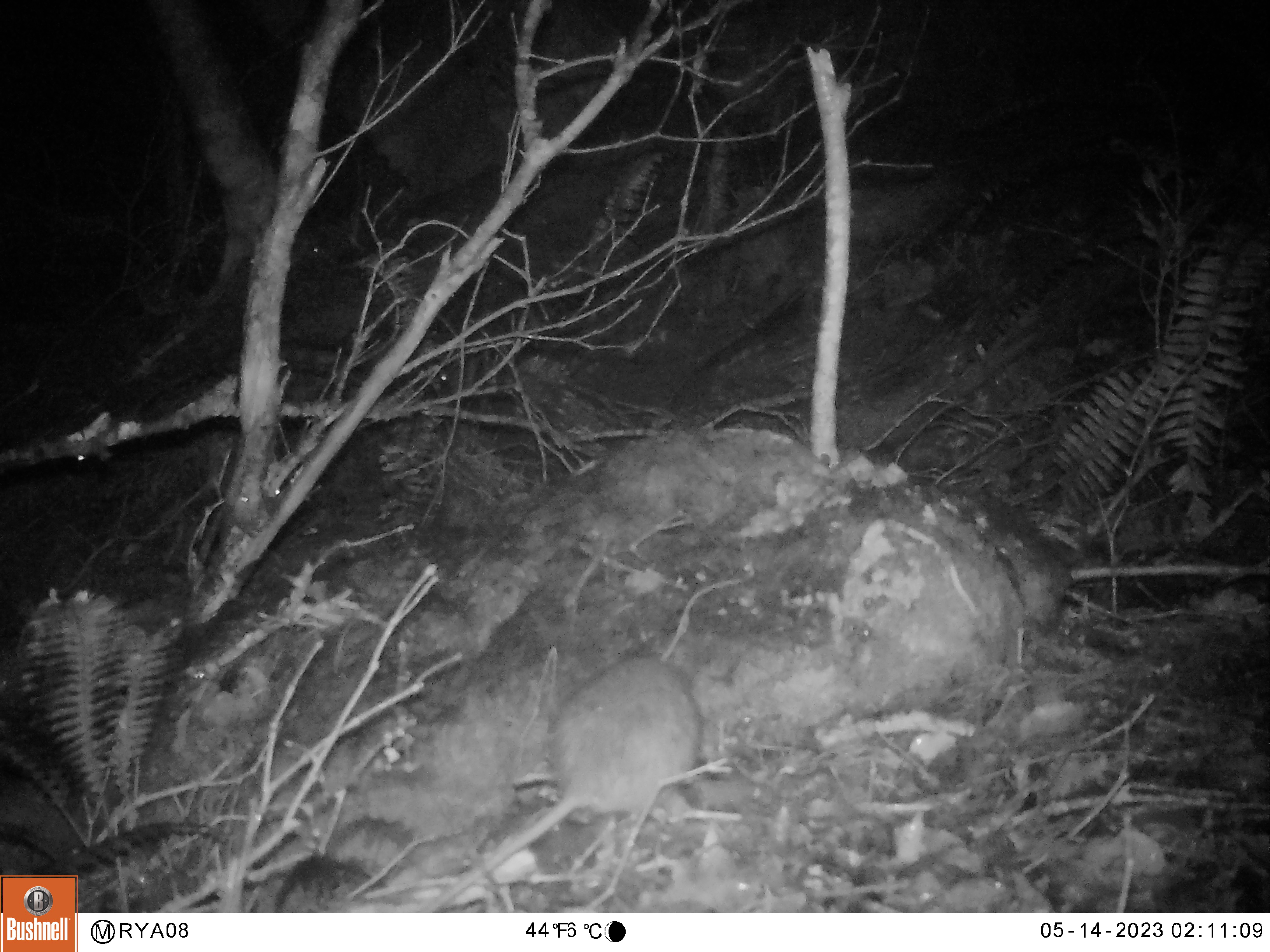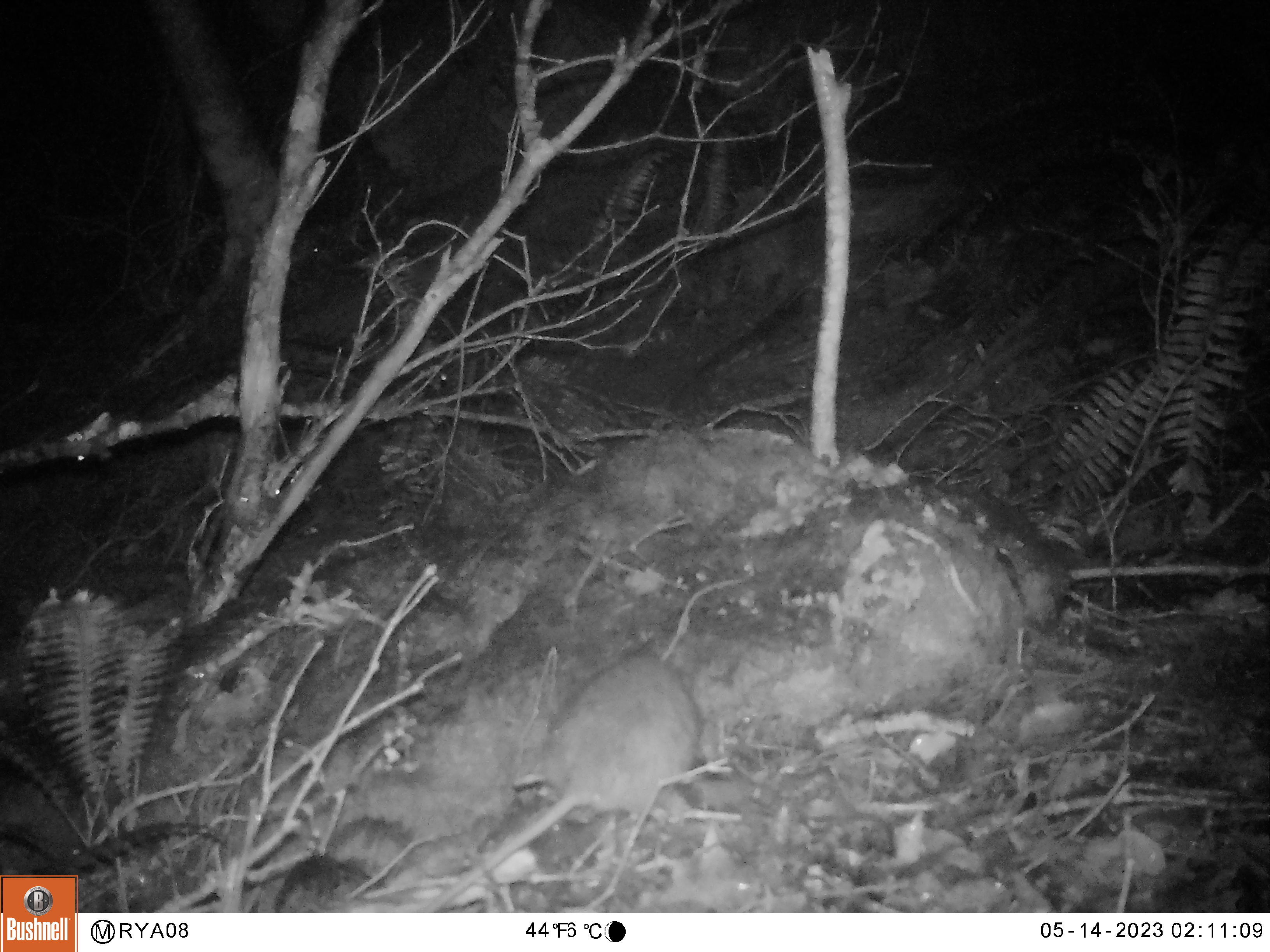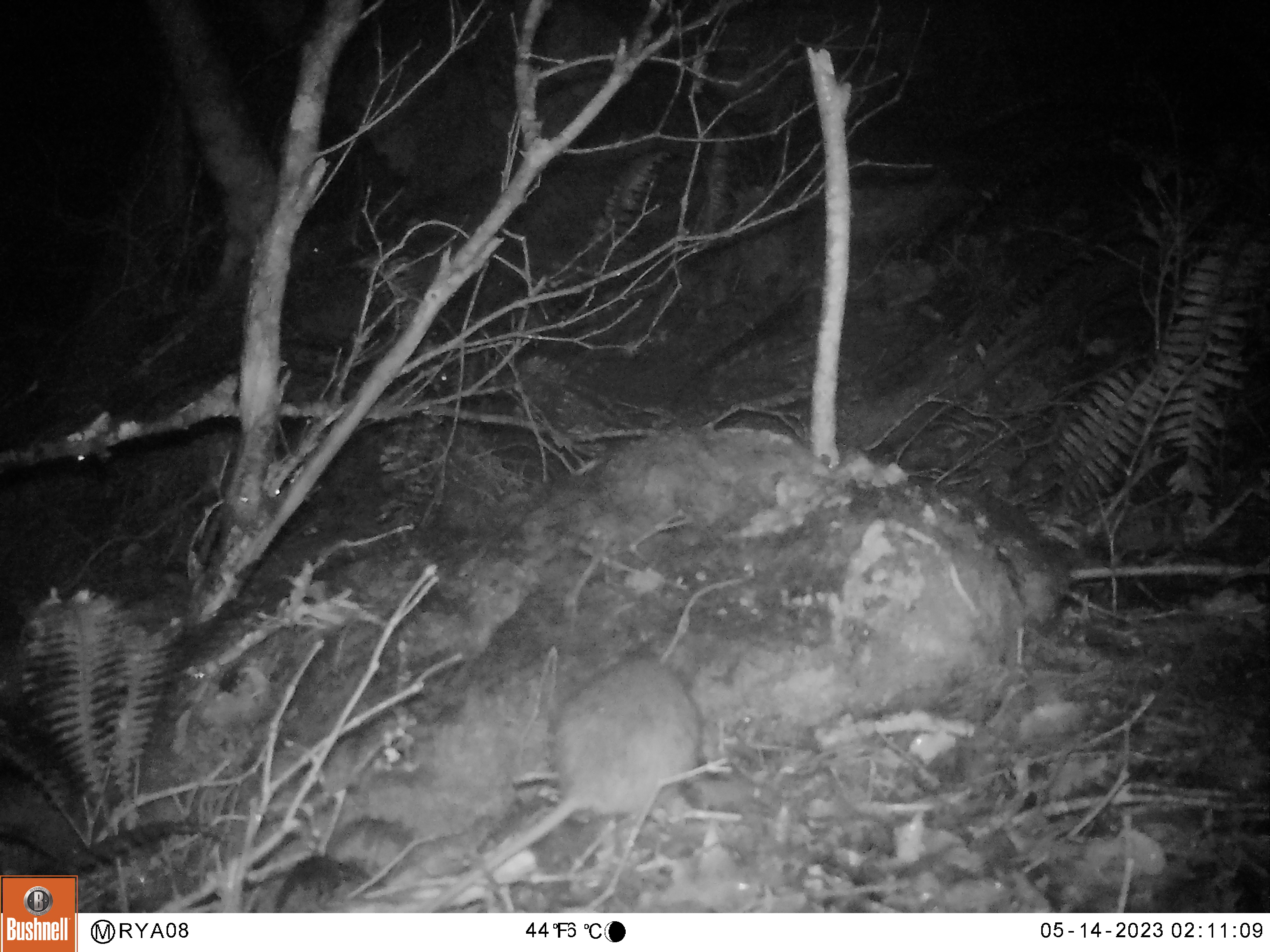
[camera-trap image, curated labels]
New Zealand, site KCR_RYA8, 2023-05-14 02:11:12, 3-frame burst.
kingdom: Animalia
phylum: Chordata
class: Mammalia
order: Rodentia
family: Muridae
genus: Rattus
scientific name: Rattus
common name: rat